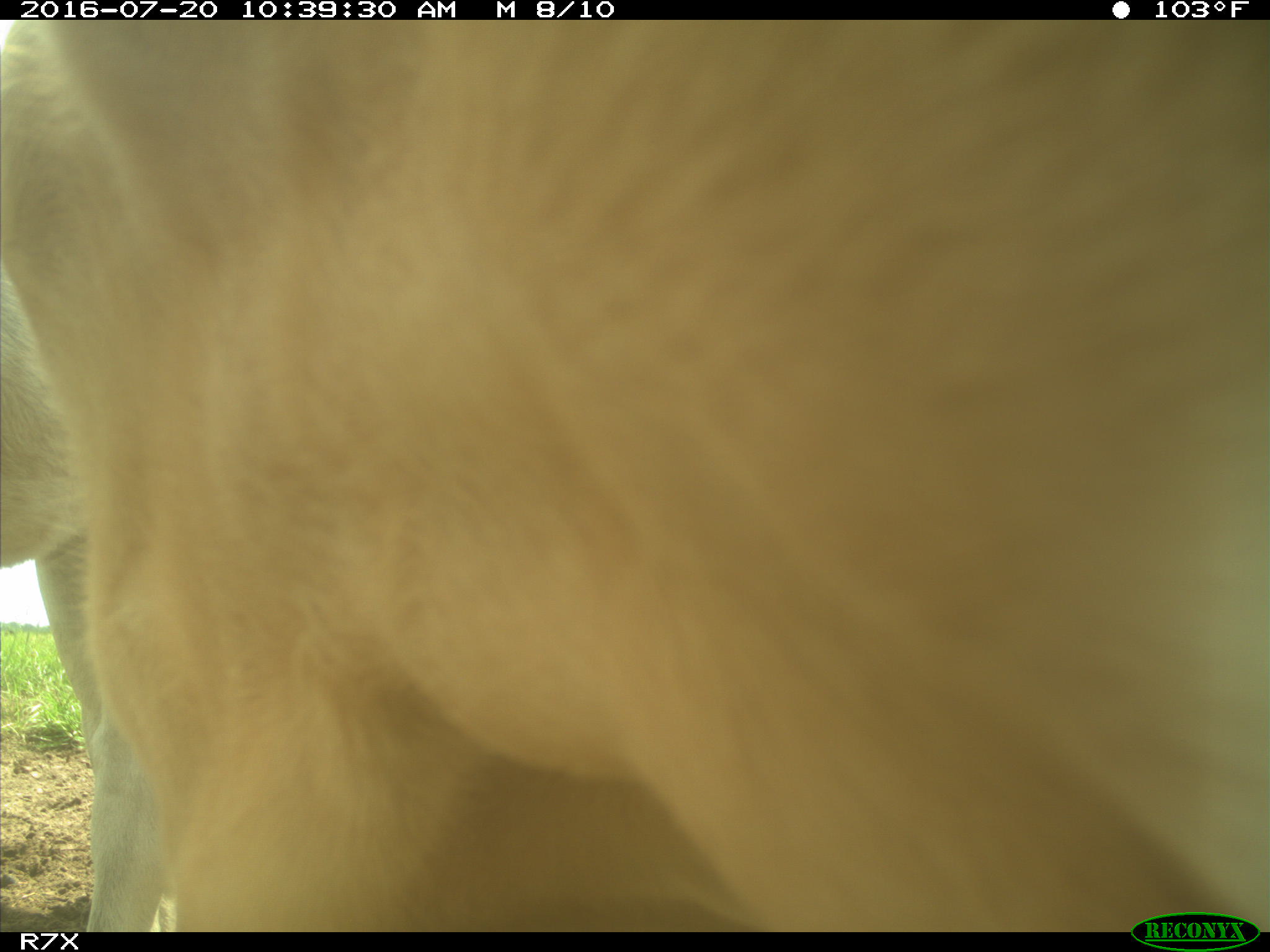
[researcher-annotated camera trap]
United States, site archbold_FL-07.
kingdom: Animalia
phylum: Chordata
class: Mammalia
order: Artiodactyla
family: Bovidae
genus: Bos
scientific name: Bos taurus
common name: domestic cow